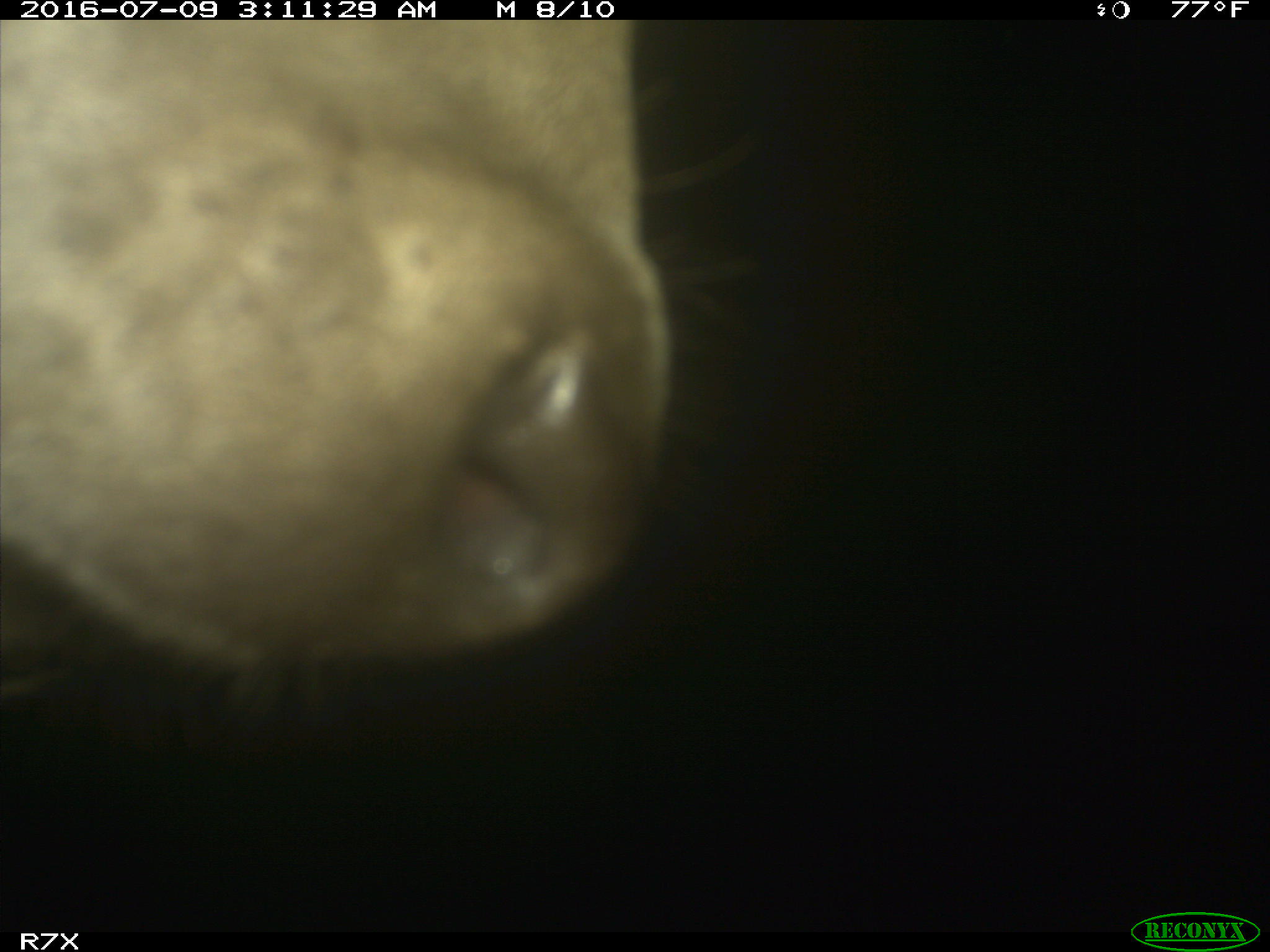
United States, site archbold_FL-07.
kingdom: Animalia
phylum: Chordata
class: Mammalia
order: Artiodactyla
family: Bovidae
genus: Bos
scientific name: Bos taurus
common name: domestic cow